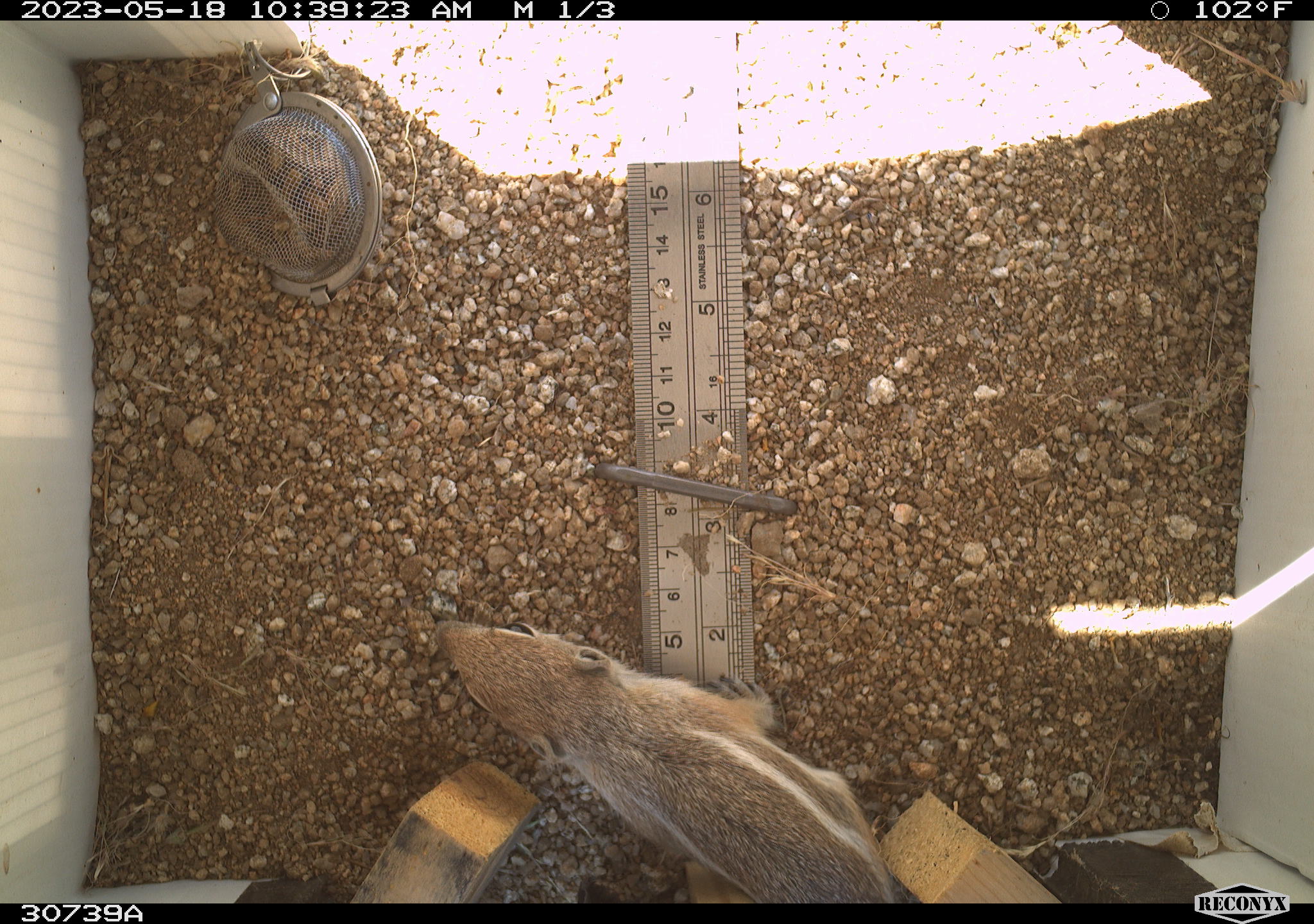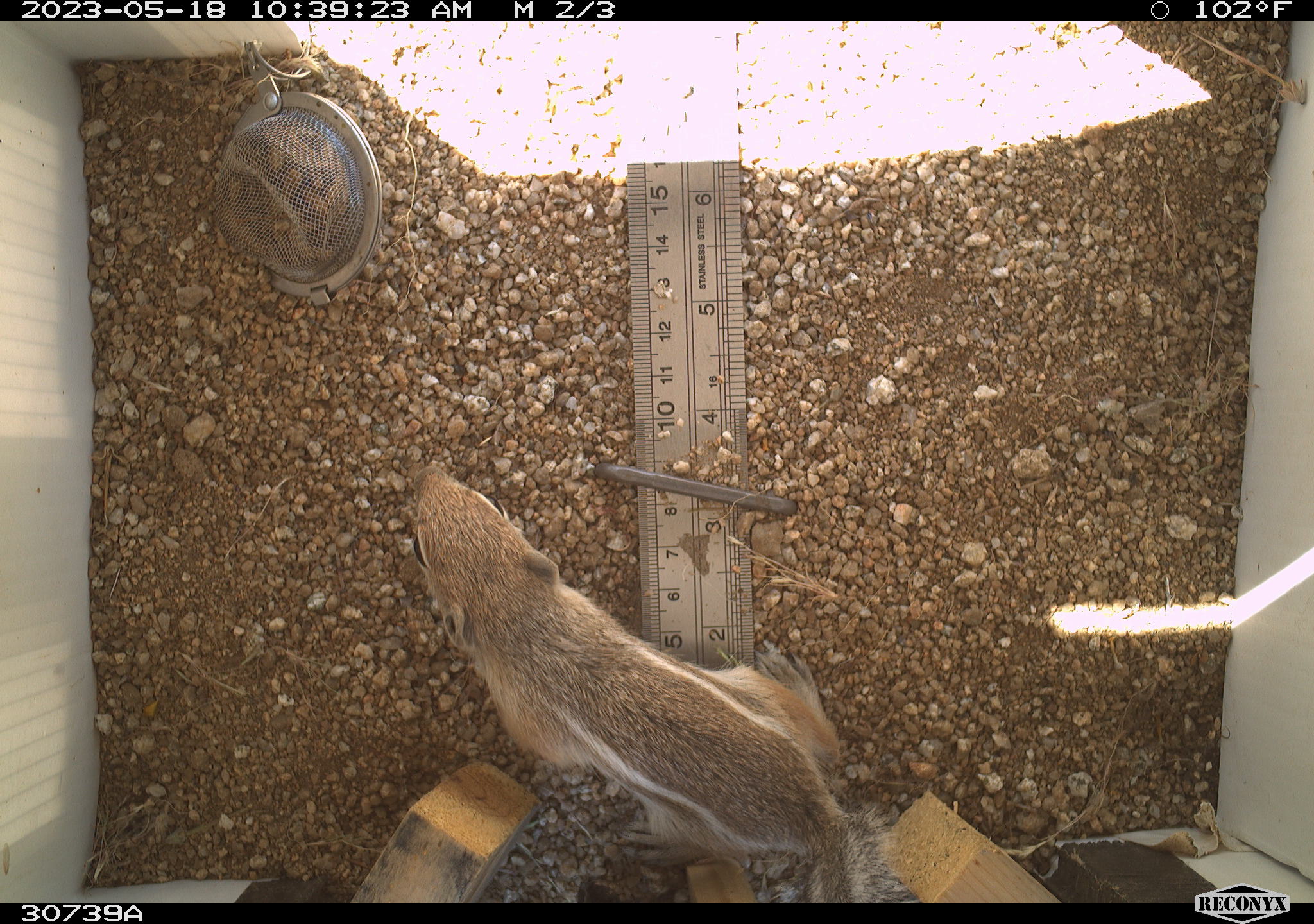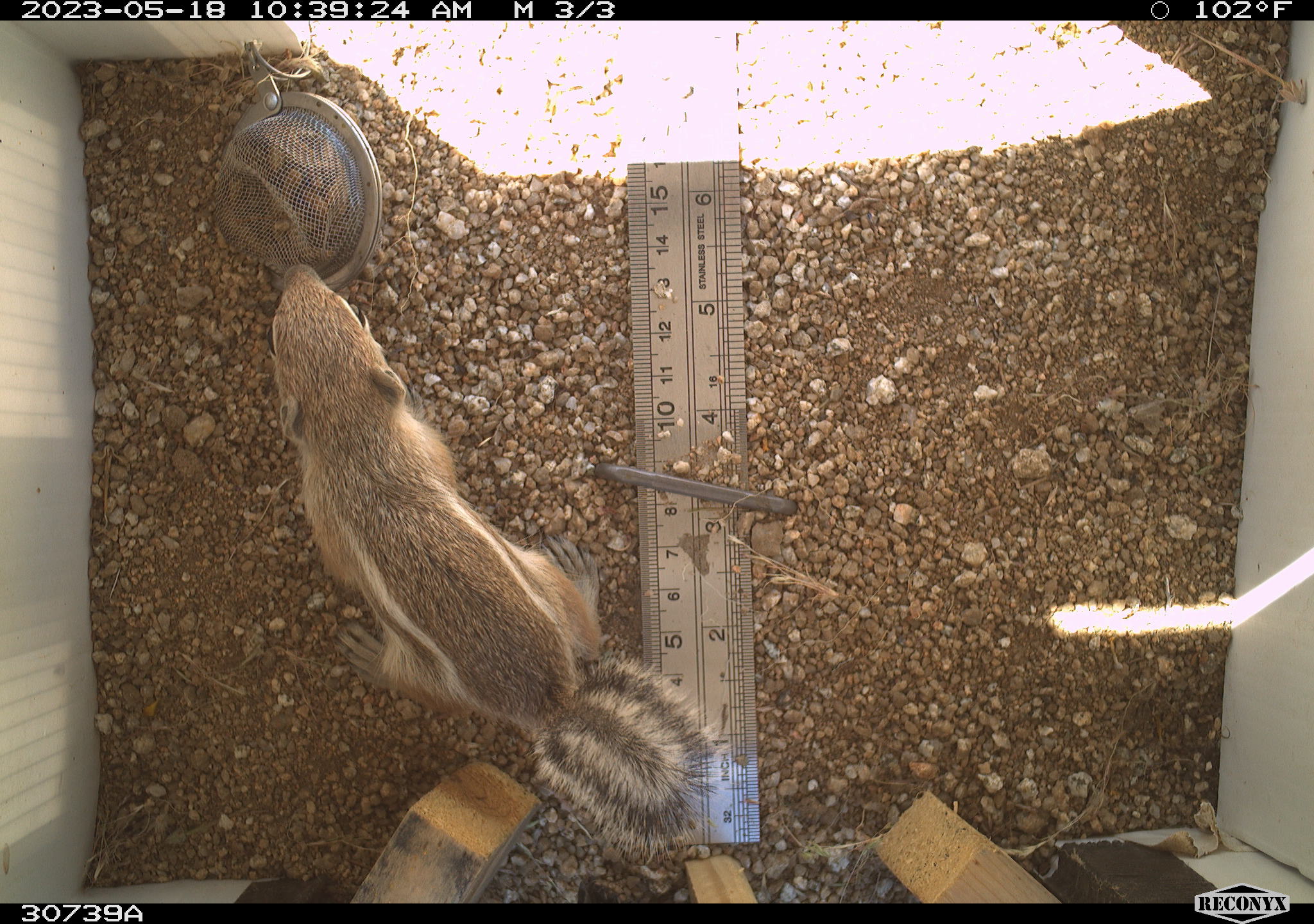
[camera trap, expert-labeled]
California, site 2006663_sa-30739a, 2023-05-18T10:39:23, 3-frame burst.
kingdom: Animalia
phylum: Chordata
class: Mammalia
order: Rodentia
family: Sciuridae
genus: Ammospermophilus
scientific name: Ammospermophilus leucurus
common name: white-tailed antelope squirrel